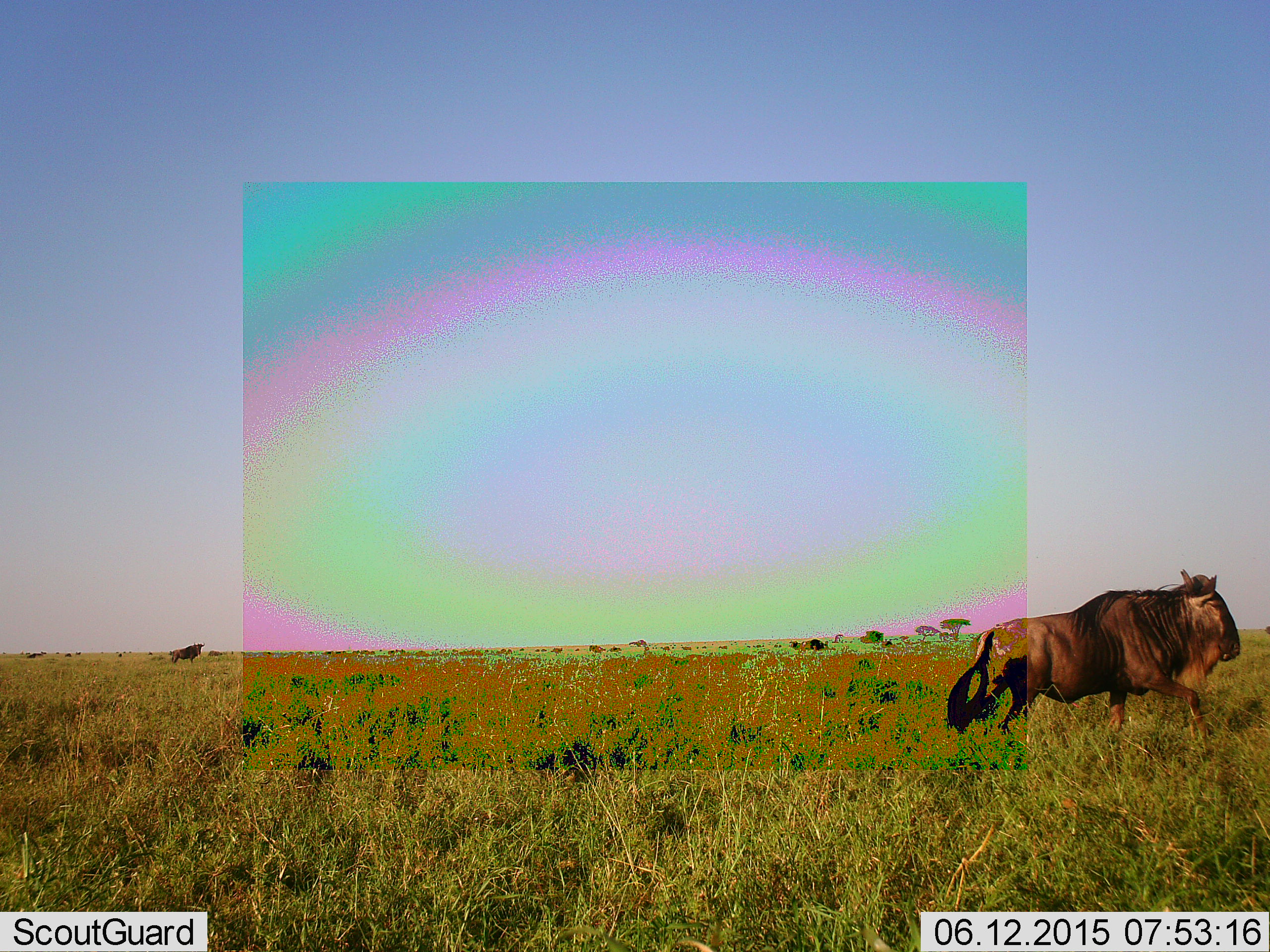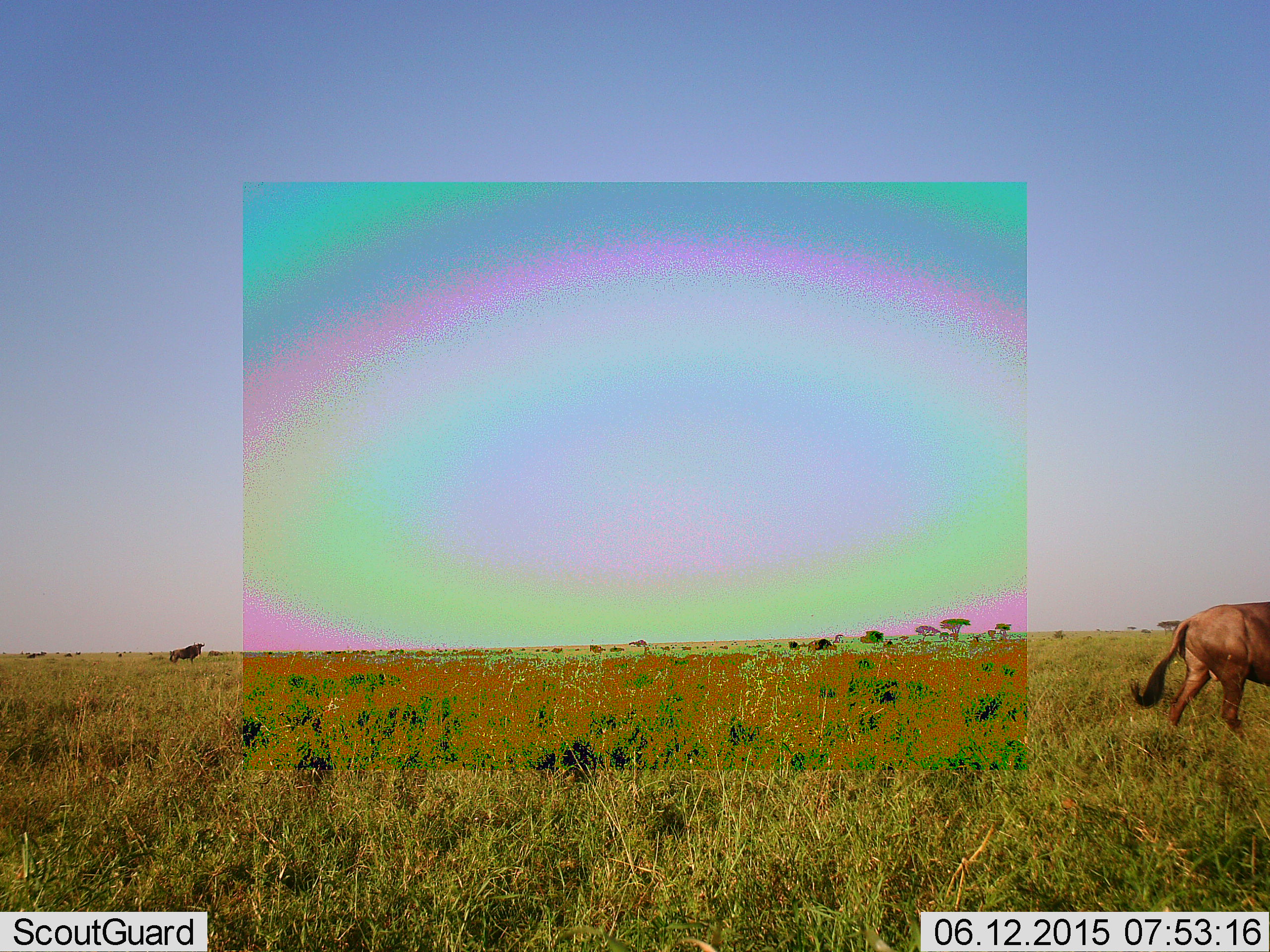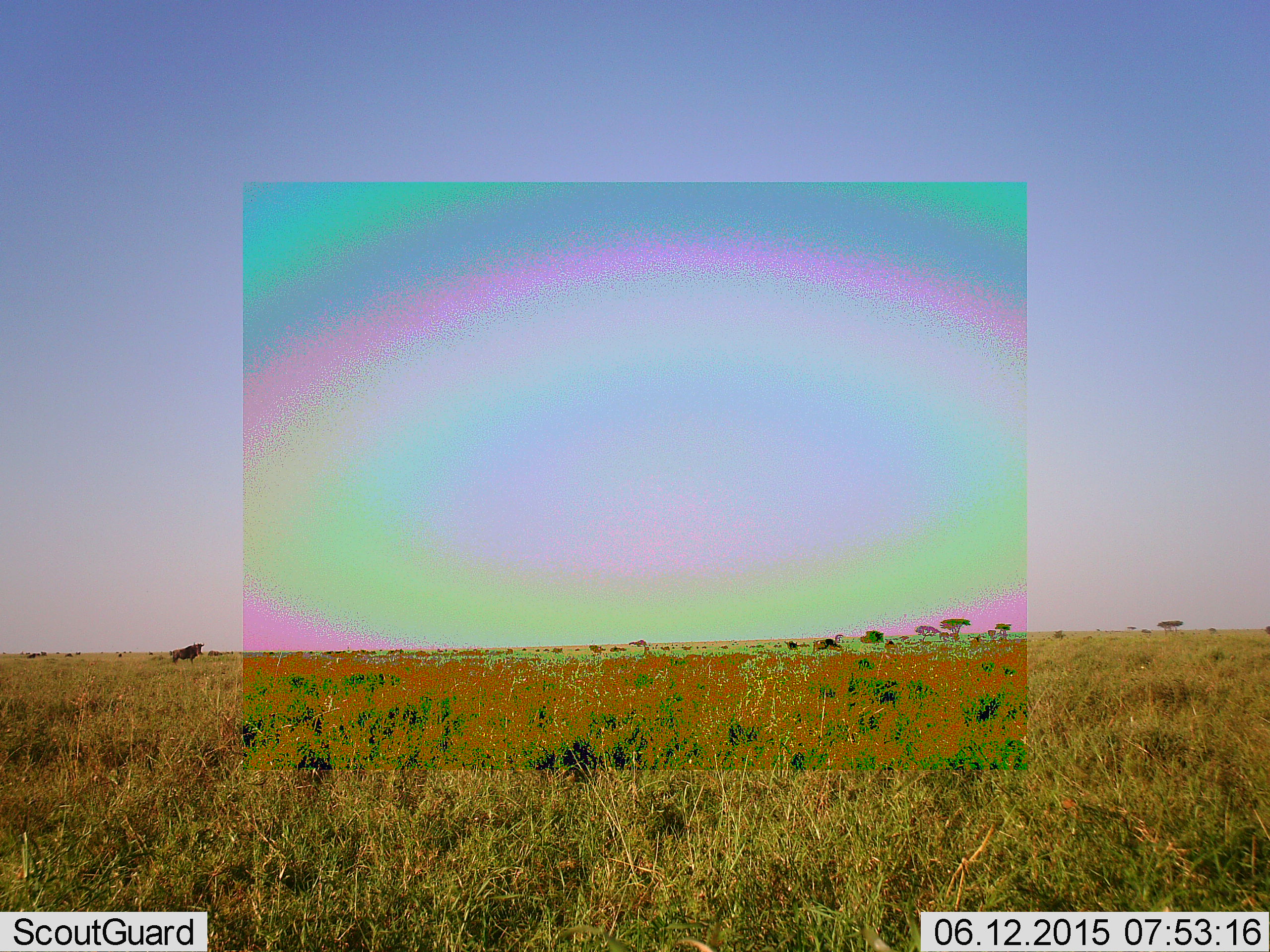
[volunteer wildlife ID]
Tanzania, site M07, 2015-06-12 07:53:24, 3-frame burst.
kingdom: Animalia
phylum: Chordata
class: Mammalia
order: Artiodactyla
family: Bovidae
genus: Connochaetes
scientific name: Connochaetes taurinus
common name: blue wildebeest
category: wildebeest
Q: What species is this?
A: Wildebeest (blue wildebeest) (Connochaetes taurinus).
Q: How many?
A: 4.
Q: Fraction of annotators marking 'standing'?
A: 60%.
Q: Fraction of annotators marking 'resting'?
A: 0%.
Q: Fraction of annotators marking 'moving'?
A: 90%.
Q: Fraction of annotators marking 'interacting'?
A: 0%.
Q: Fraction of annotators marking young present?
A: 0%.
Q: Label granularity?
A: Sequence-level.